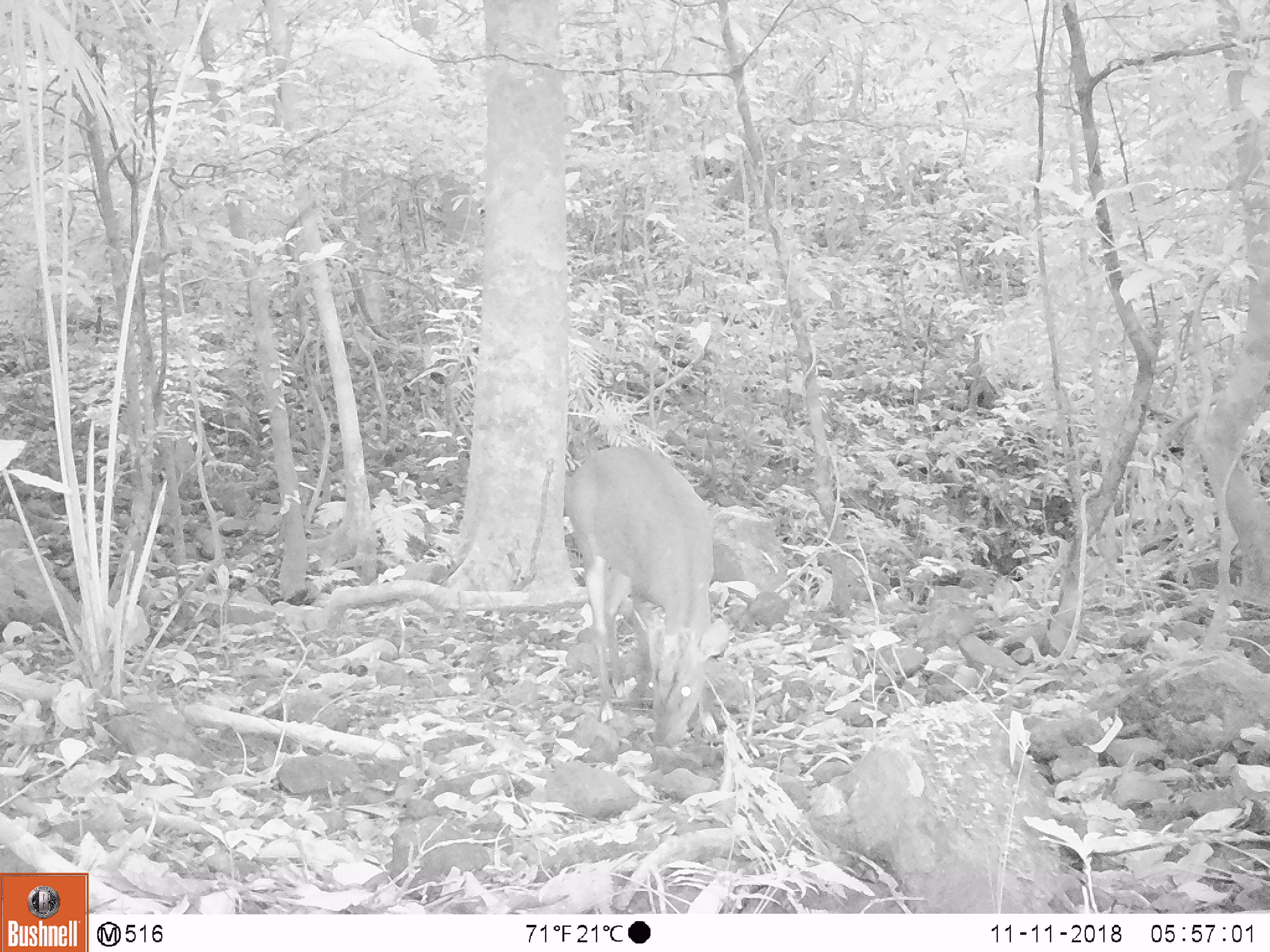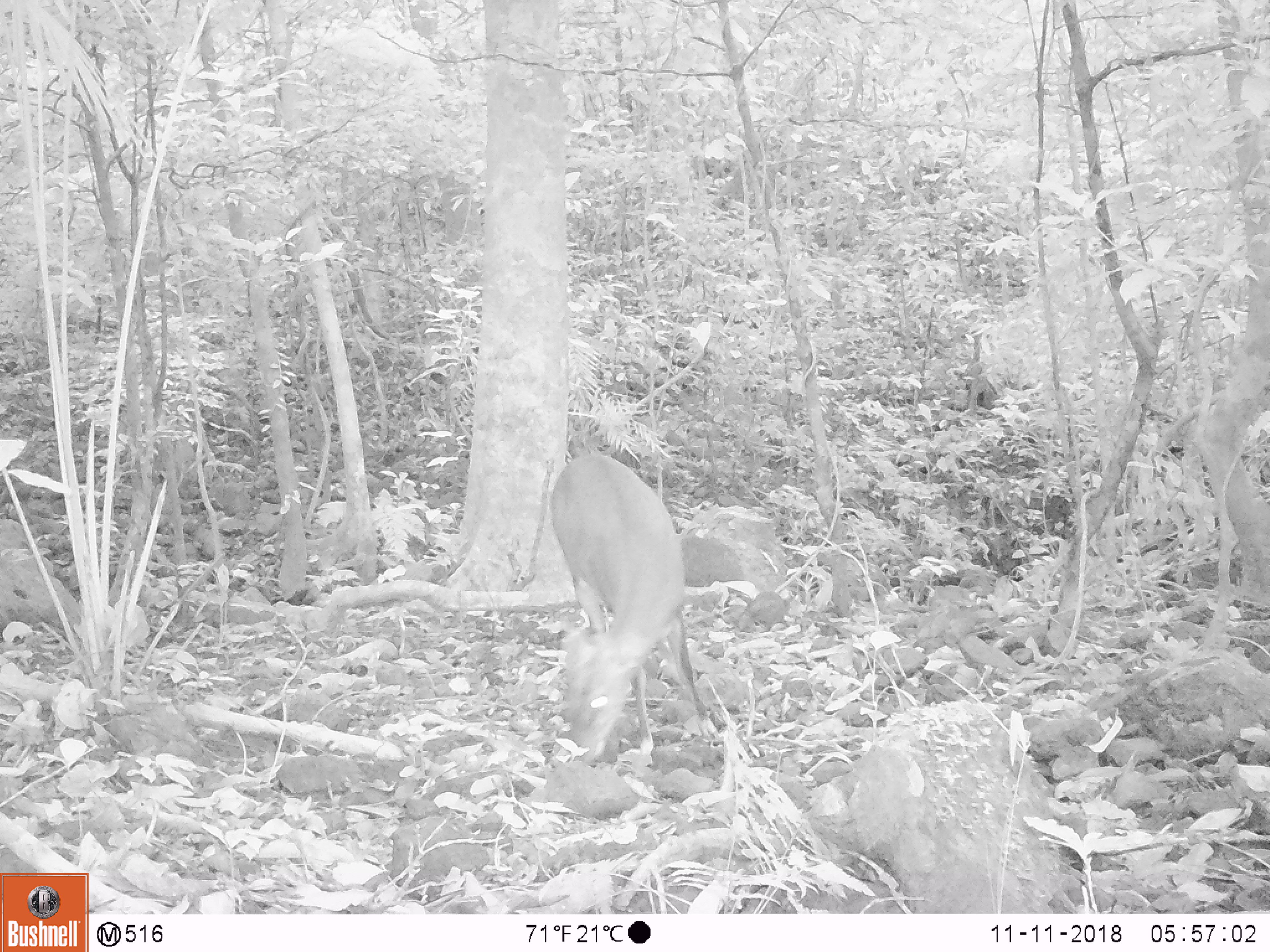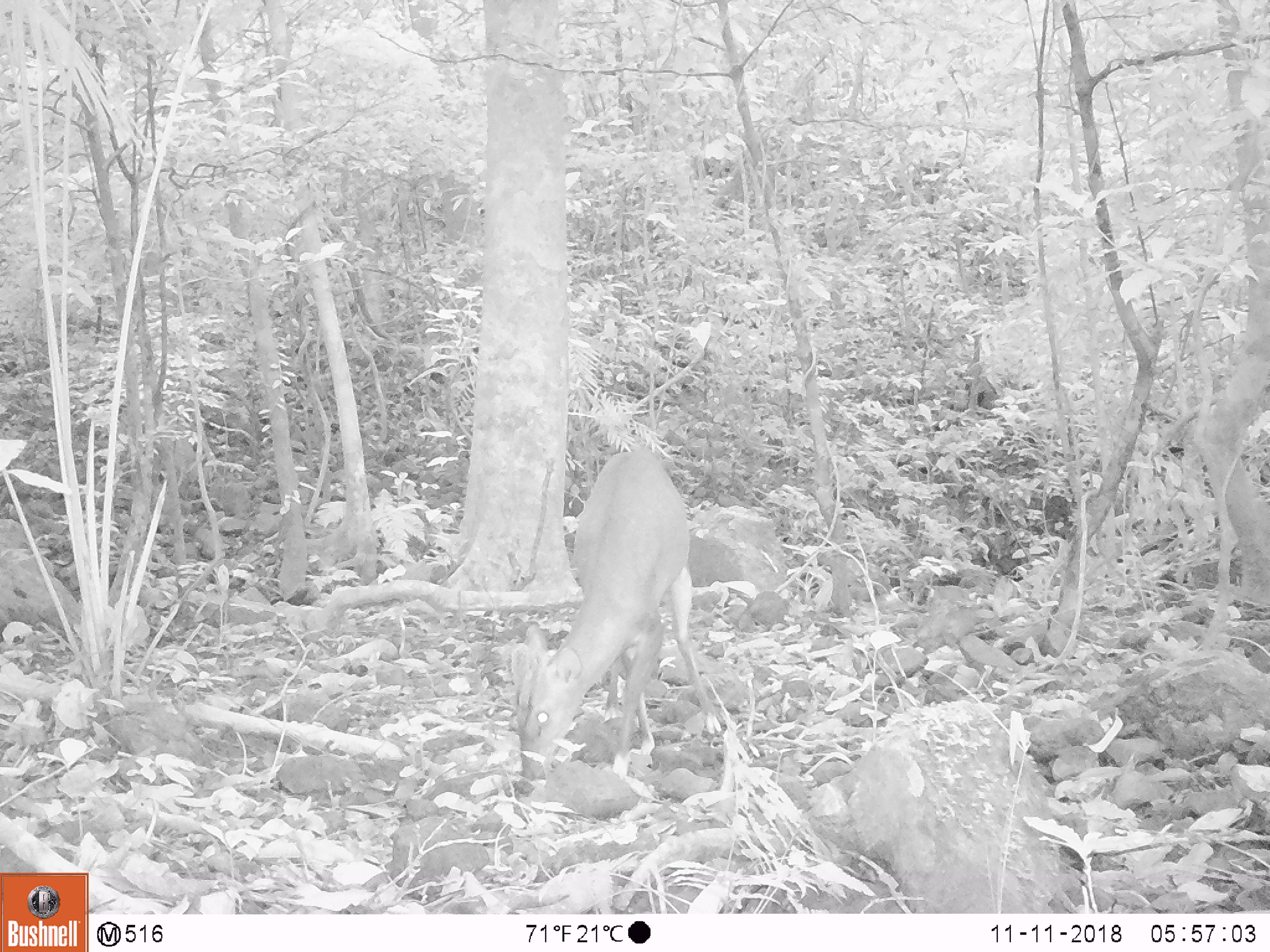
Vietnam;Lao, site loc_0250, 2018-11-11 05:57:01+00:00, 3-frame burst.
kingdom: Animalia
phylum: Chordata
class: Mammalia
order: Artiodactyla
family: Cervidae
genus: Muntiacus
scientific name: Muntiacus vuquangensis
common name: large-antlered muntjac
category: large antlered muntjac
Large antlered muntjac (large-antlered muntjac) (Muntiacus vuquangensis). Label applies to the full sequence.